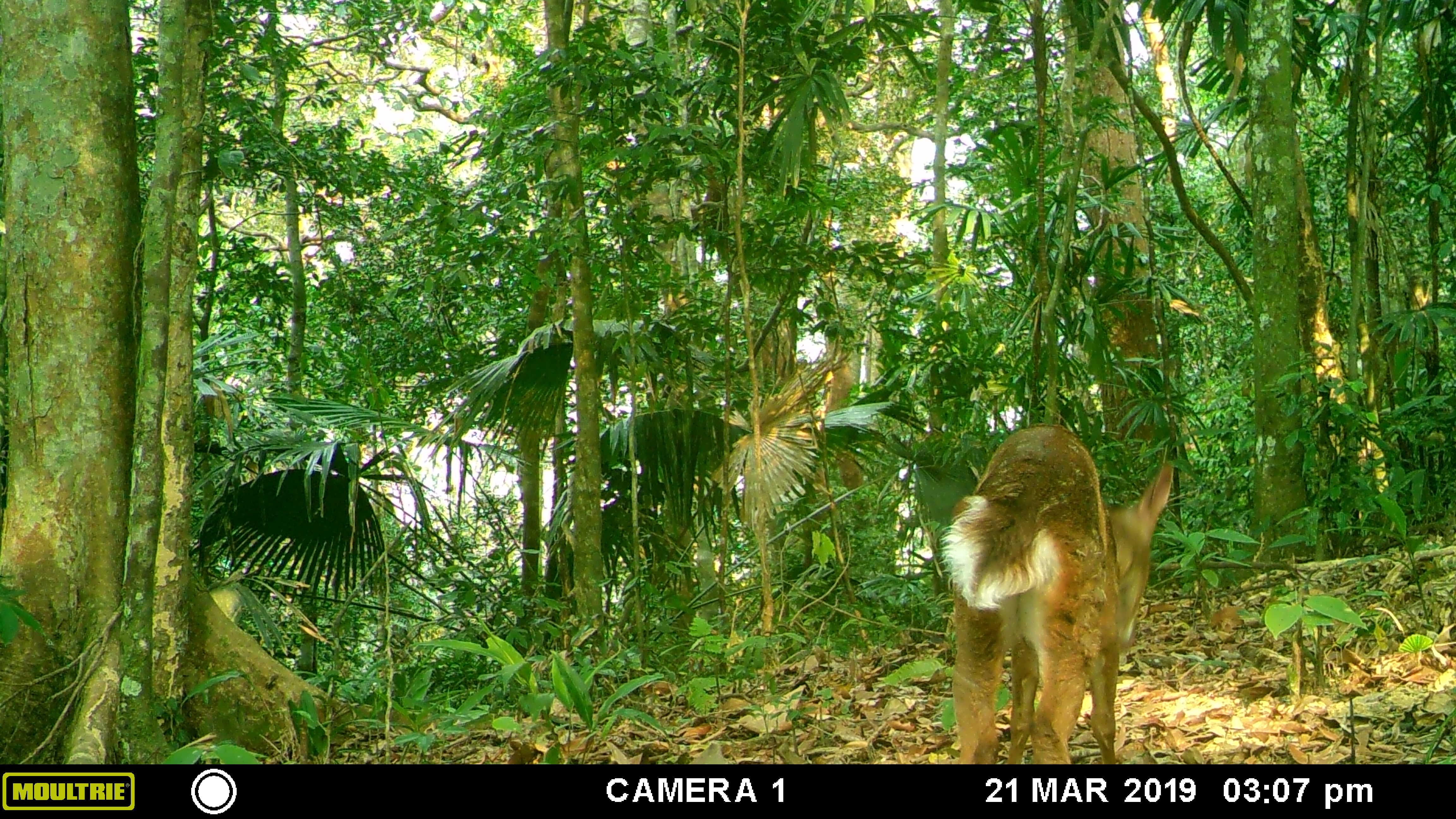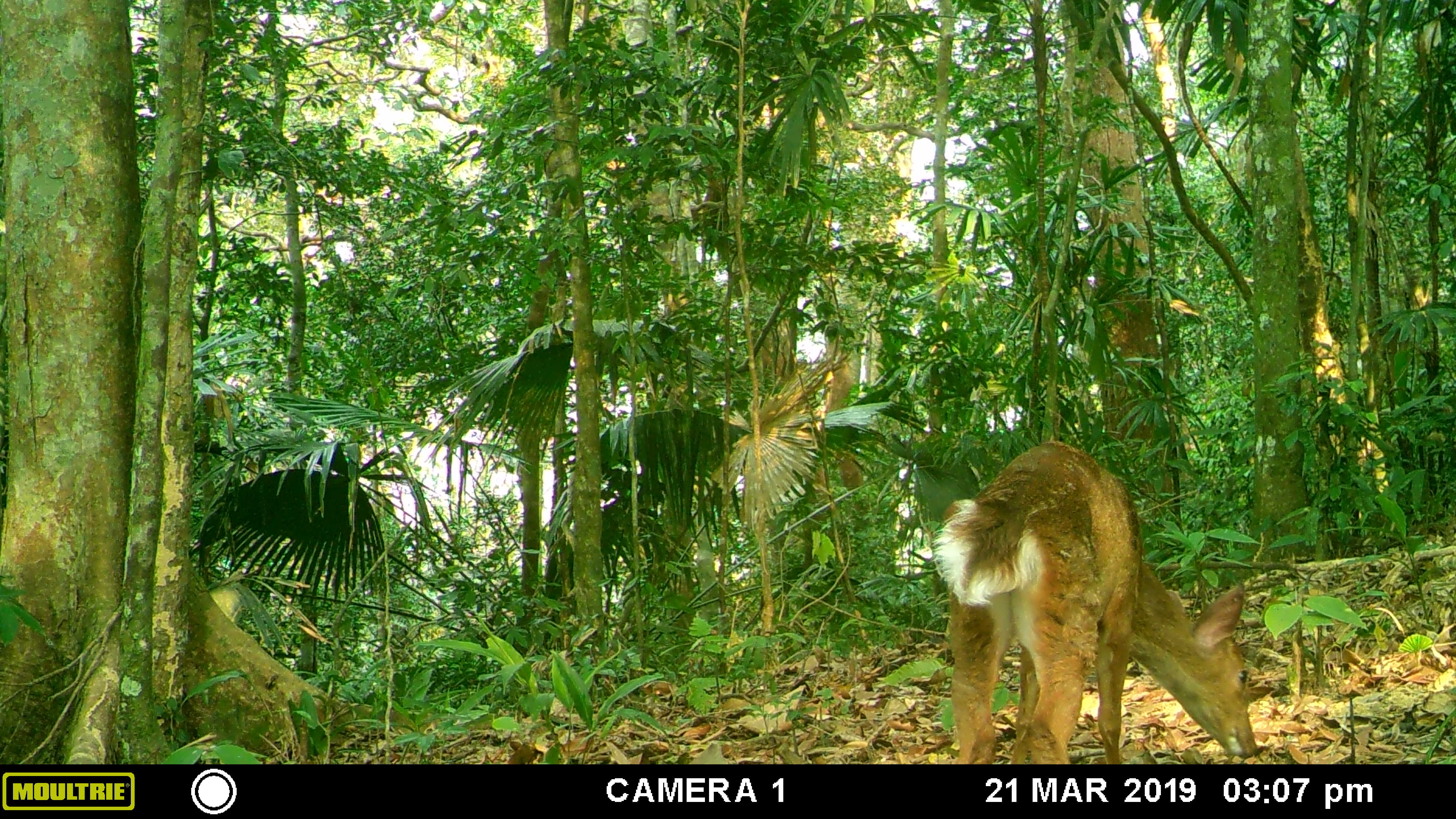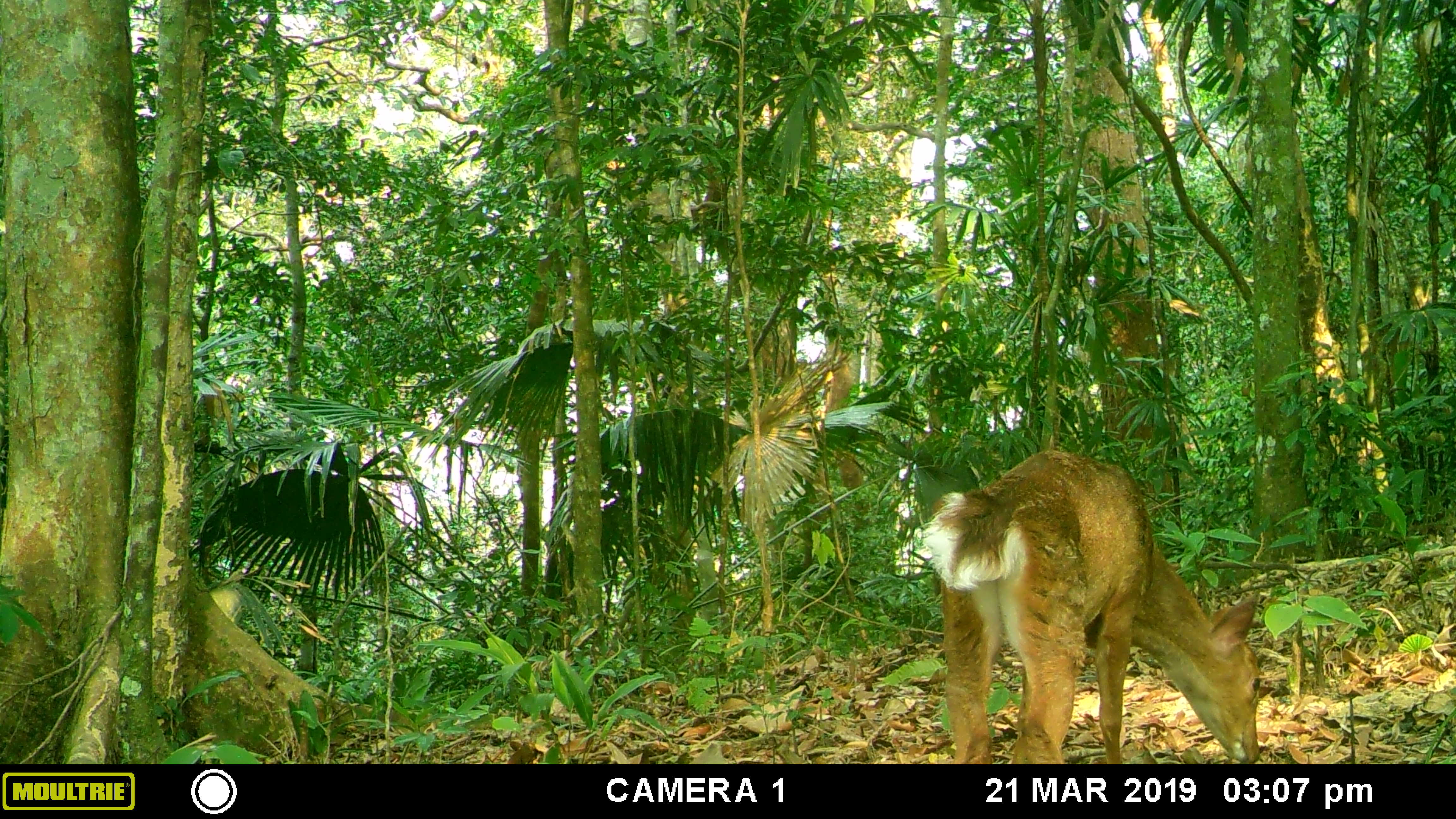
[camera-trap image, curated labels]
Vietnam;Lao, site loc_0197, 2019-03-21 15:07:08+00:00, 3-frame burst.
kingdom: Animalia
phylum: Chordata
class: Mammalia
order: Artiodactyla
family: Cervidae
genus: Muntiacus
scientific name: Muntiacus vuquangensis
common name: large-antlered muntjac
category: large antlered muntjac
Large antlered muntjac (large-antlered muntjac) (Muntiacus vuquangensis). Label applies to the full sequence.